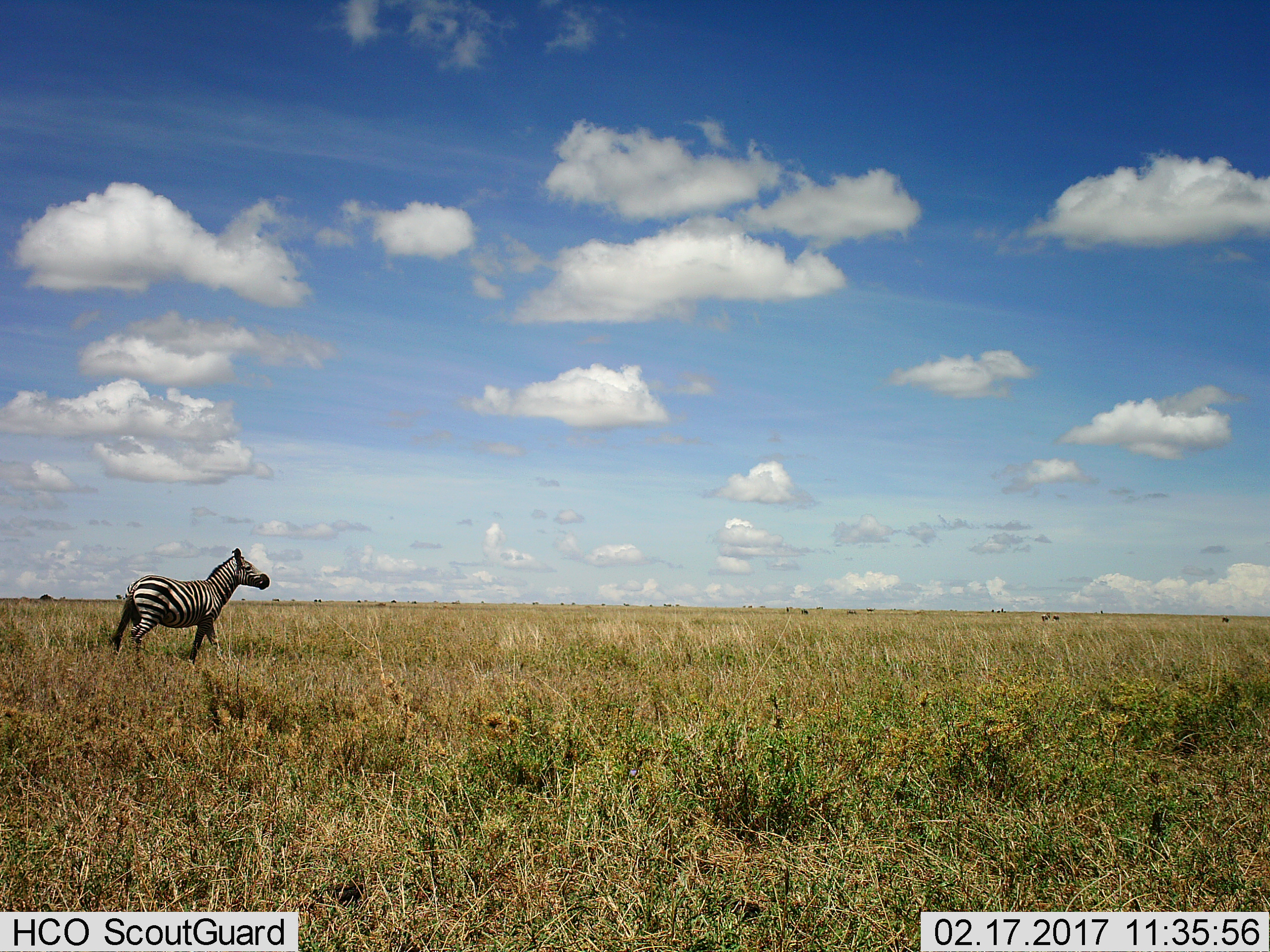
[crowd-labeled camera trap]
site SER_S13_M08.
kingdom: Animalia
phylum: Chordata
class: Mammalia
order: Perissodactyla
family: Equidae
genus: Equus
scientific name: Equus quagga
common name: plains zebra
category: zebraplains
Zebraplains (plains zebra) (Equus quagga), count 1. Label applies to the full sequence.